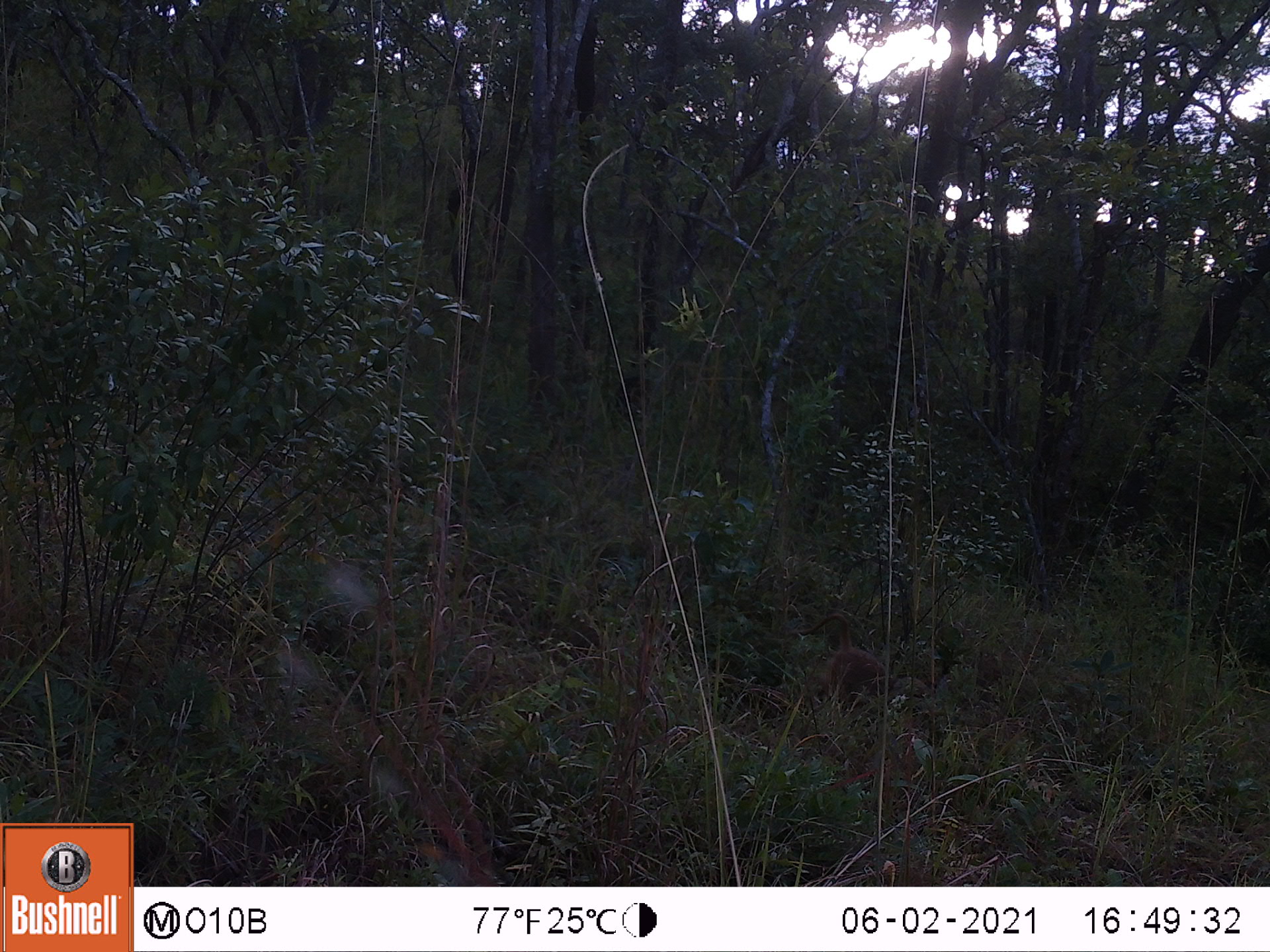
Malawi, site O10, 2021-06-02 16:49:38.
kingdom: Animalia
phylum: Chordata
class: Mammalia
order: Primates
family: Cercopithecidae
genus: Papio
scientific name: Papio cynocephalus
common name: yellow baboon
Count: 1.